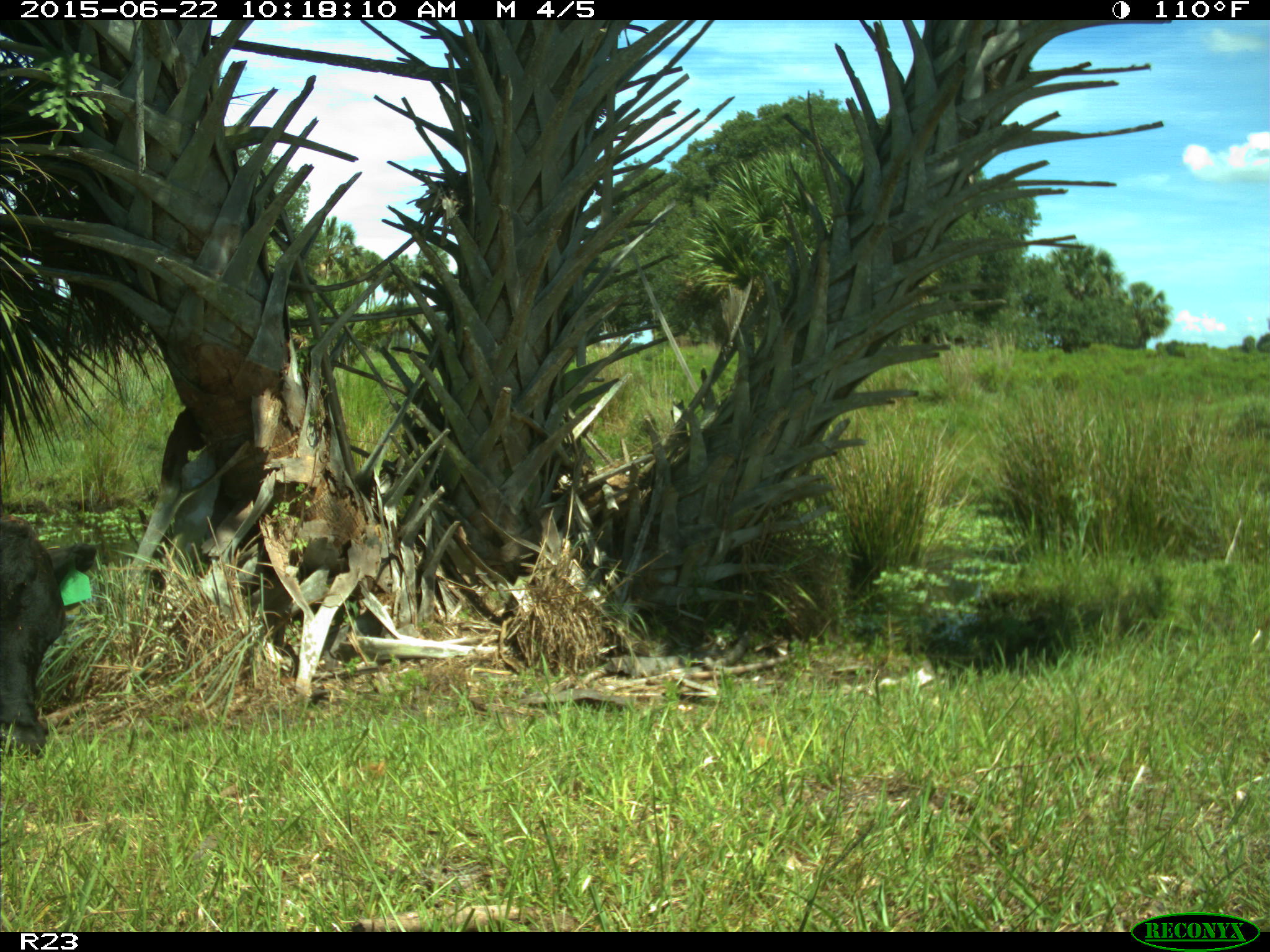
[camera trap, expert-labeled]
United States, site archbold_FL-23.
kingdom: Animalia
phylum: Chordata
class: Mammalia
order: Artiodactyla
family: Bovidae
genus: Bos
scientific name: Bos taurus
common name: domestic cow